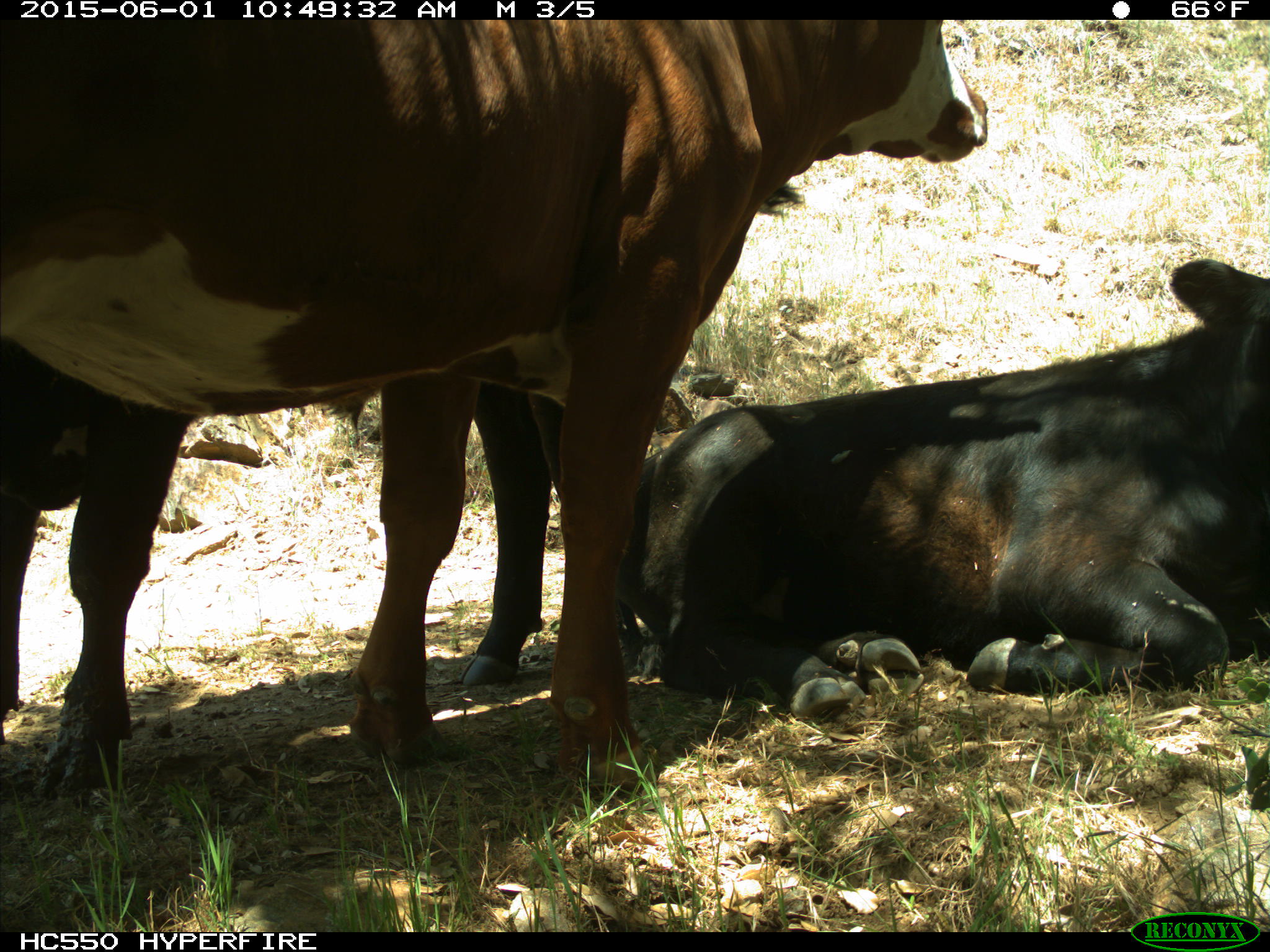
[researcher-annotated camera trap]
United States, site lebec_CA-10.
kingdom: Animalia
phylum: Chordata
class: Mammalia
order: Artiodactyla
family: Bovidae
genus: Bos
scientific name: Bos taurus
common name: domestic cow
Bos taurus (domestic cow).